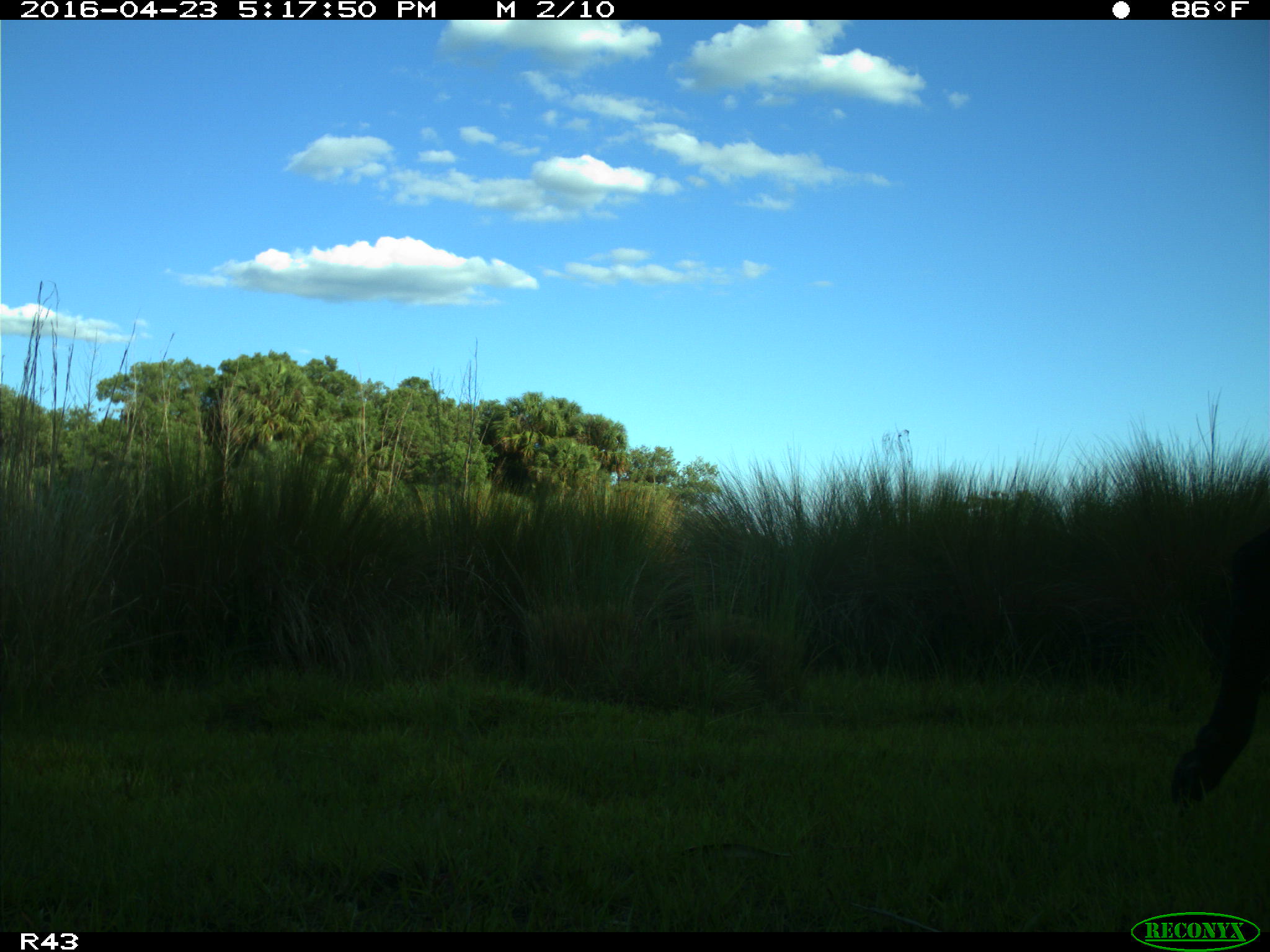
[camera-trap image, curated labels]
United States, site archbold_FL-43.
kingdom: Animalia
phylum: Chordata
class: Mammalia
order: Artiodactyla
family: Bovidae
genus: Bos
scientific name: Bos taurus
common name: domestic cow